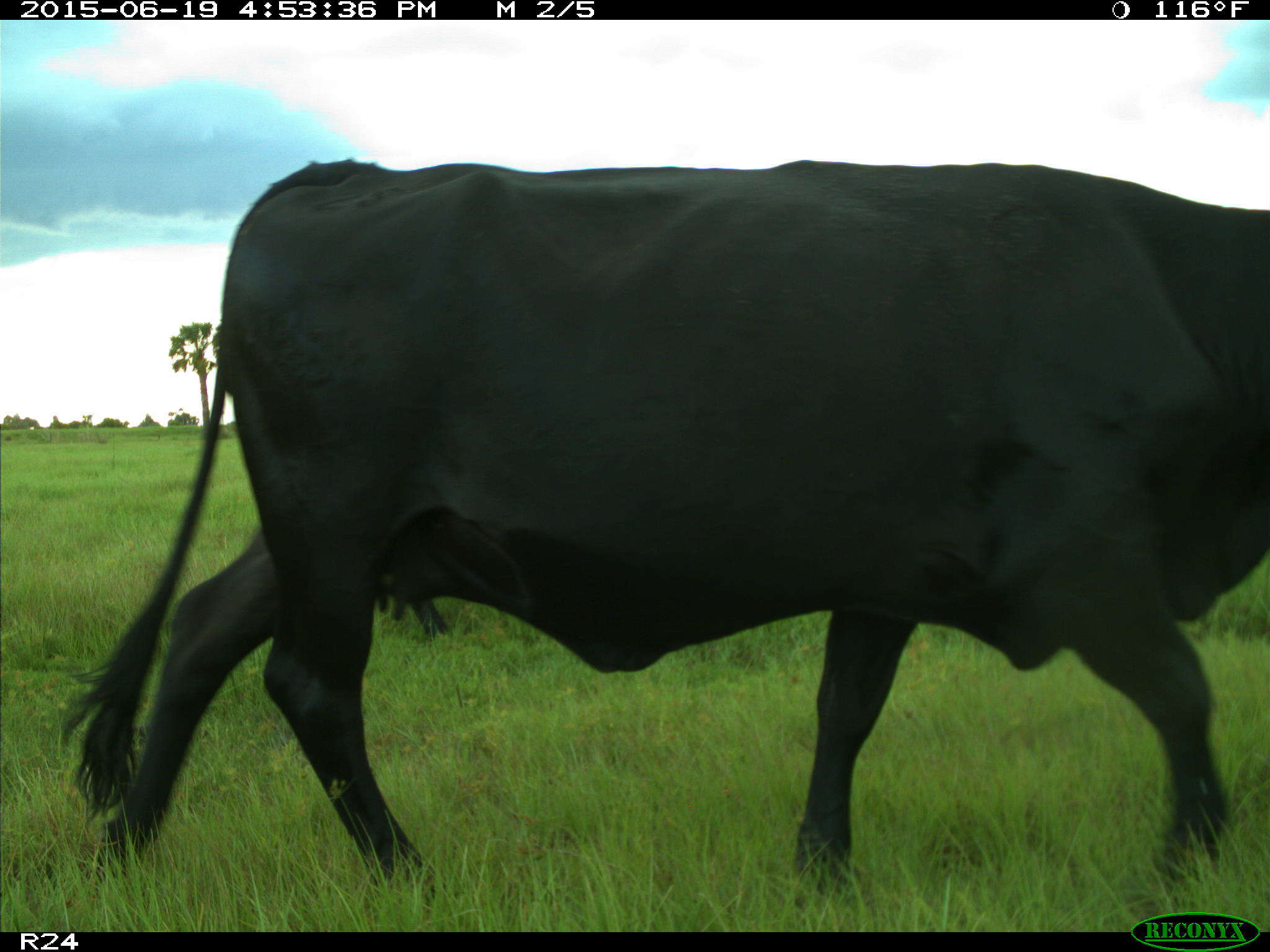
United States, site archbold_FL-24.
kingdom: Animalia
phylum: Chordata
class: Mammalia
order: Artiodactyla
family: Bovidae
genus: Bos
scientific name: Bos taurus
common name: domestic cow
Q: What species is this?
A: Bos taurus (domestic cow).